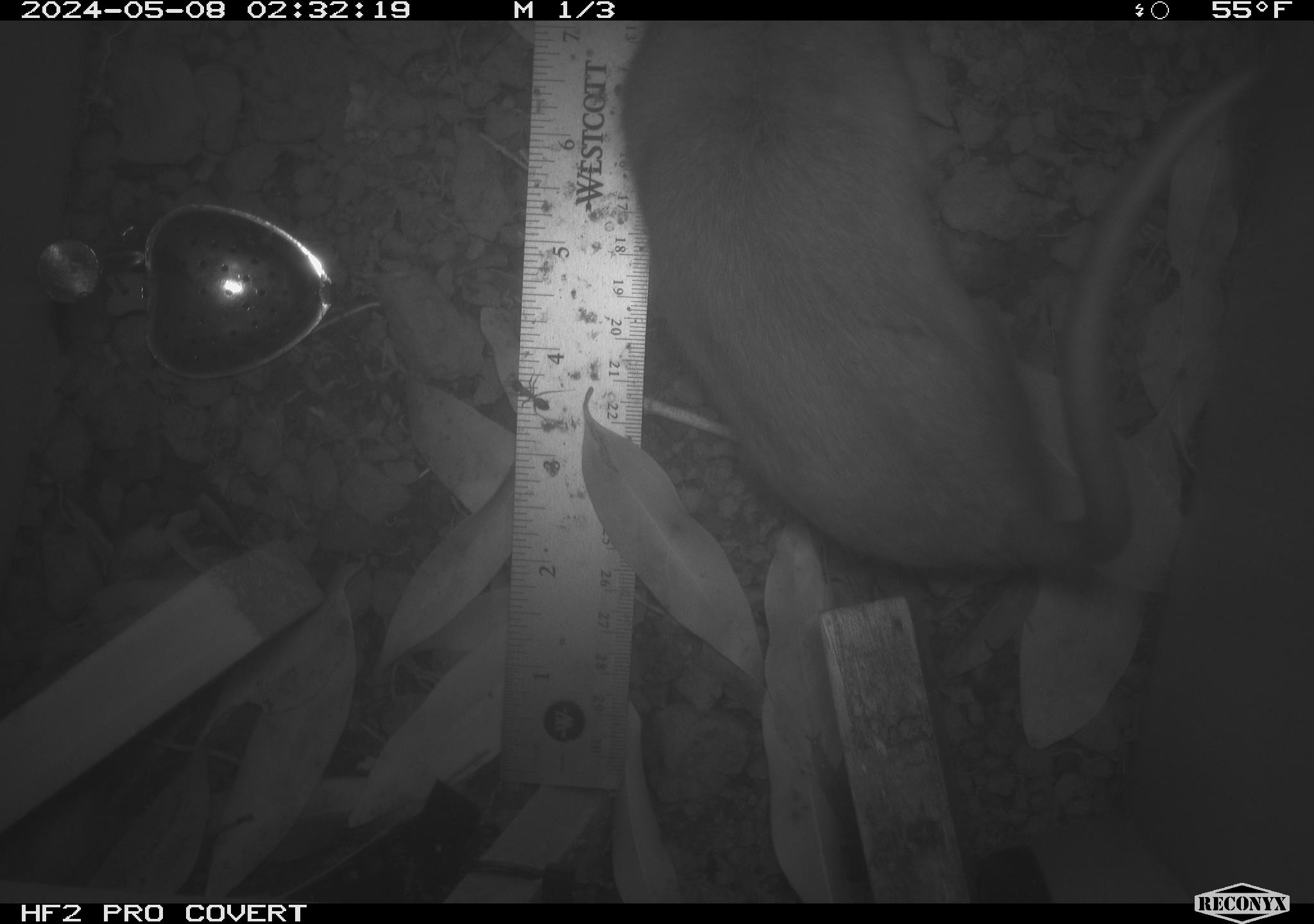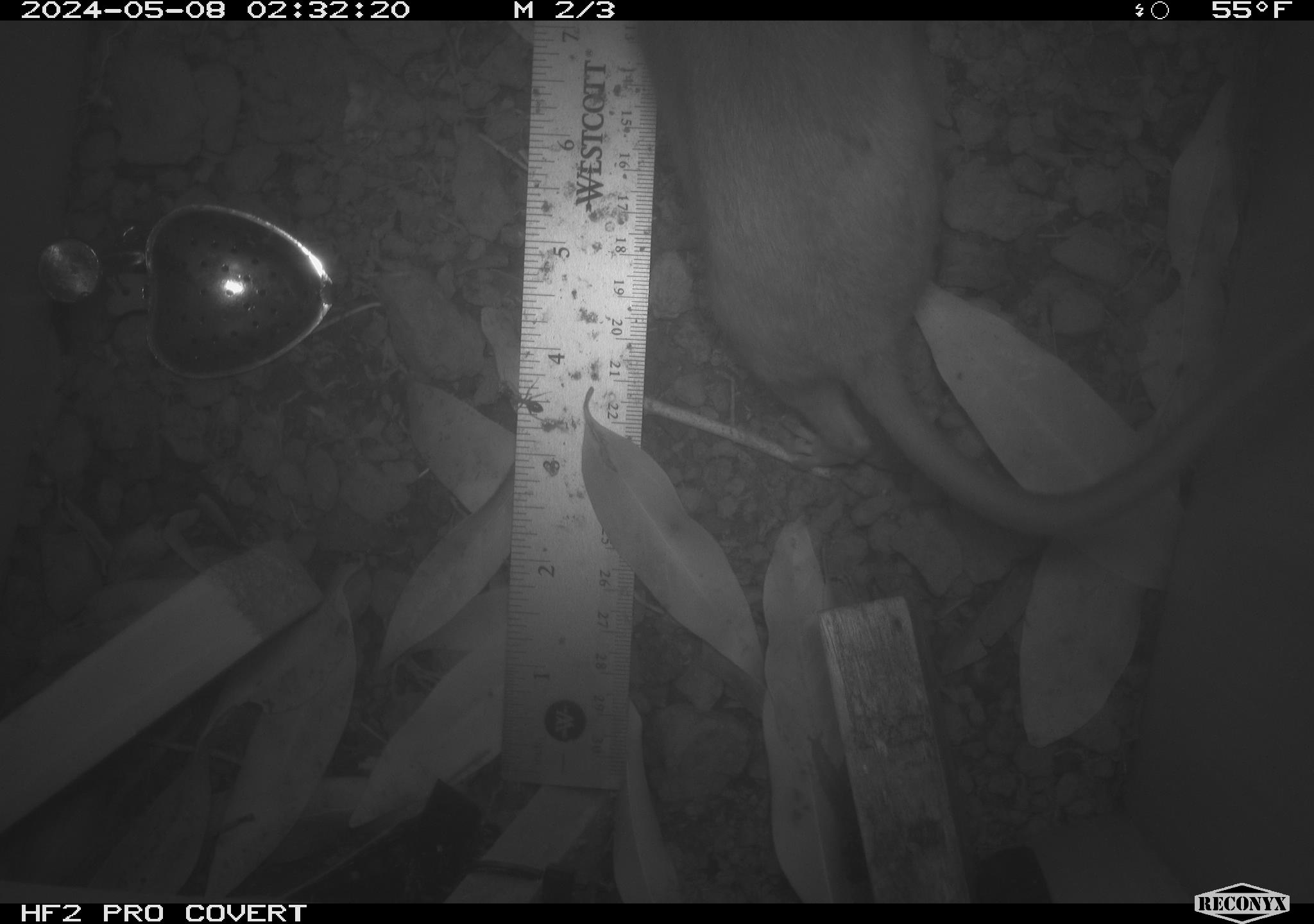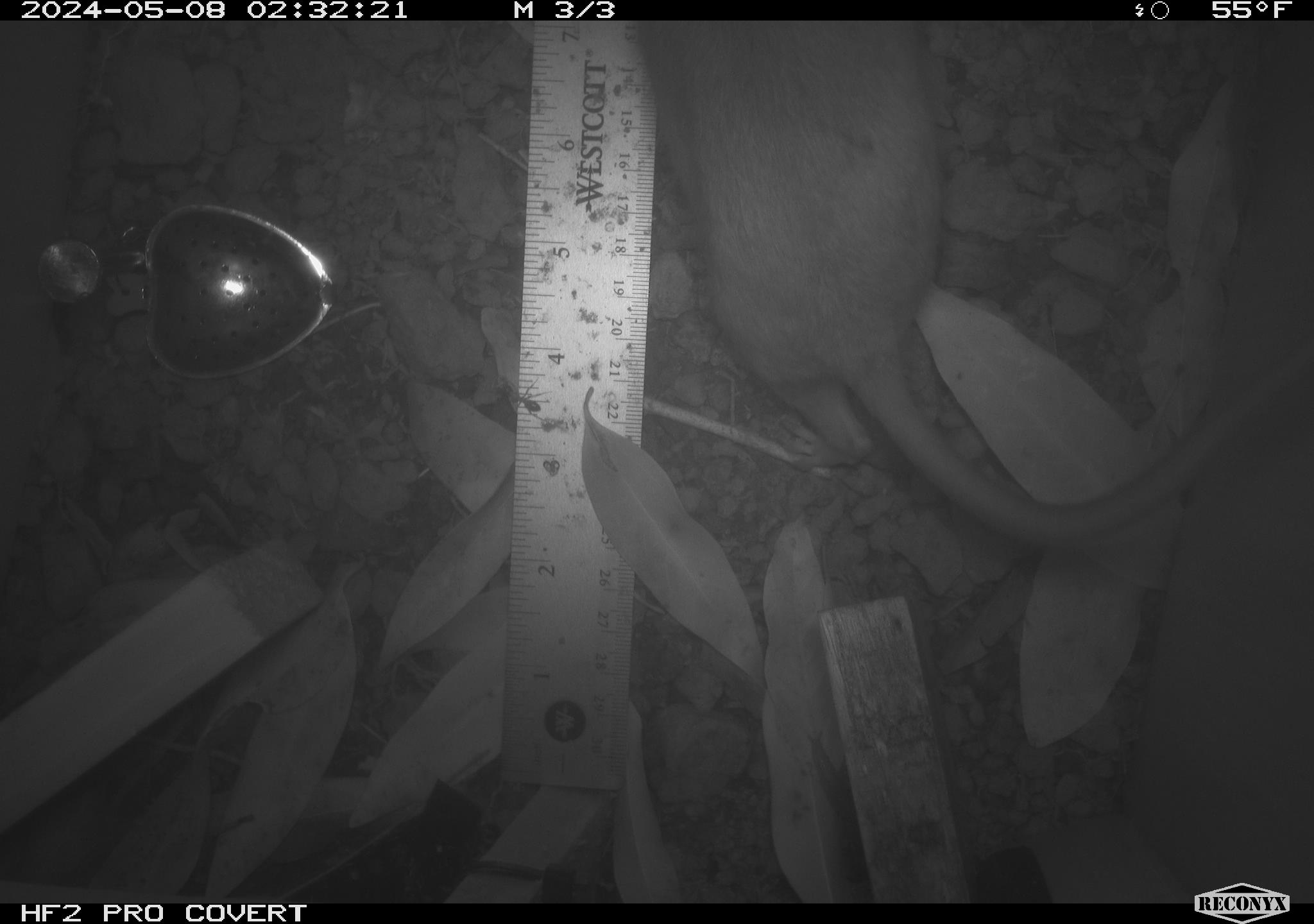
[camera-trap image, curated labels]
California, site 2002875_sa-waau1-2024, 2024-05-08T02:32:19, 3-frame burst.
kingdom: Animalia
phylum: Chordata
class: Mammalia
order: Rodentia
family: Cricetidae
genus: Neotoma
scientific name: Neotoma fuscipes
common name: dusky-footed woodrat